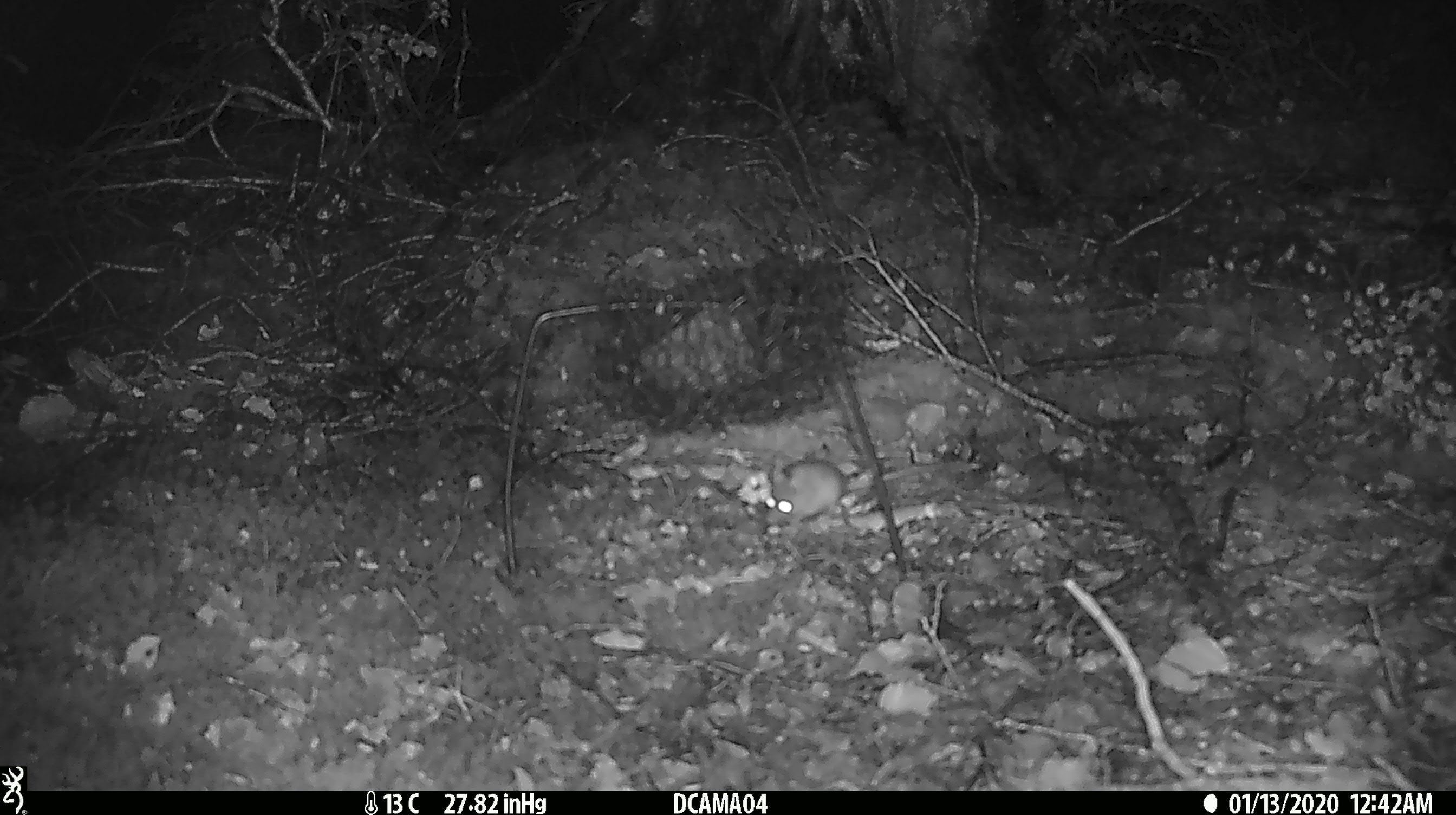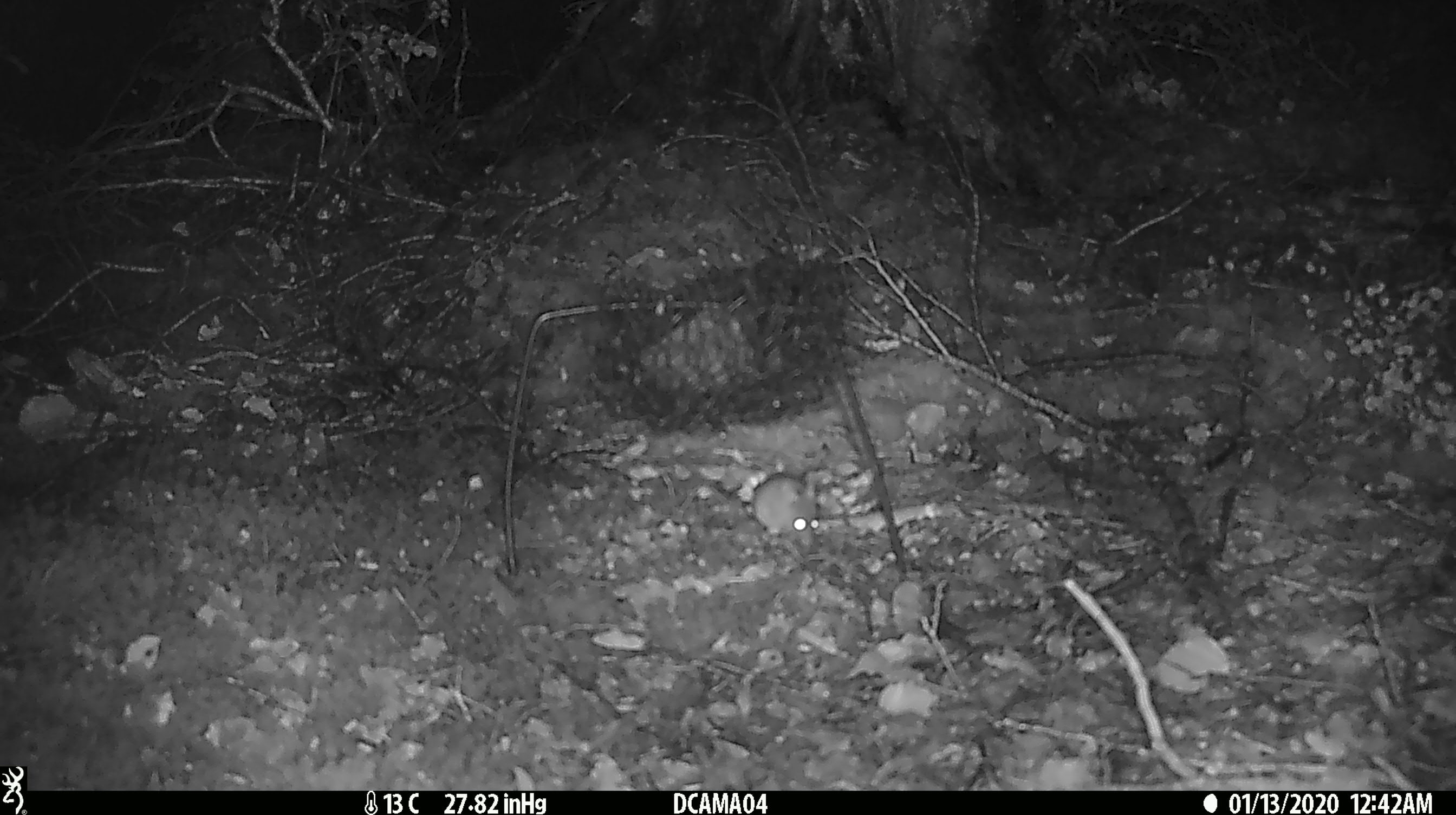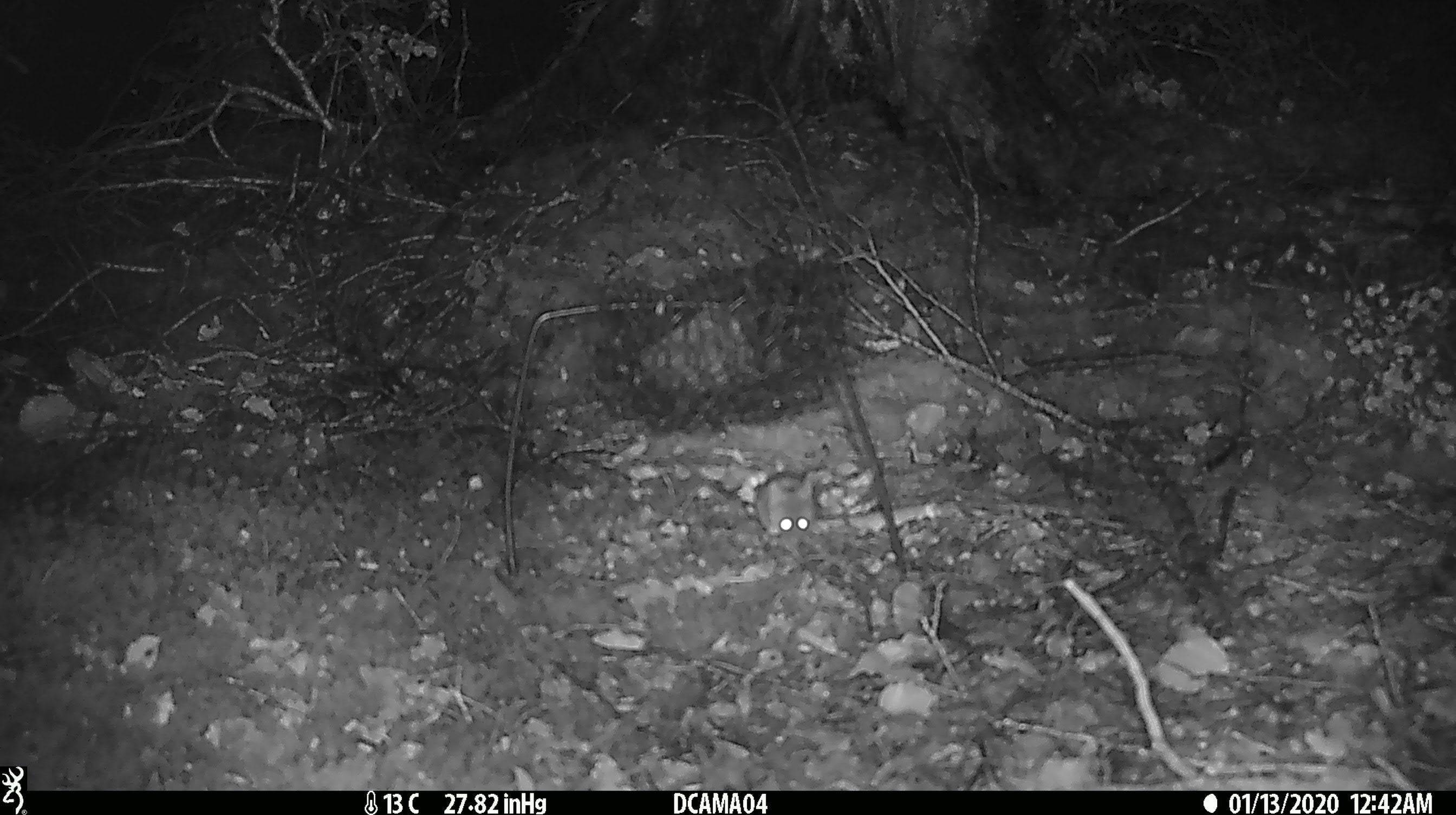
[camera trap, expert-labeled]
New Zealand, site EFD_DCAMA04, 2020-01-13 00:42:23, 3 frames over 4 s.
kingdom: Animalia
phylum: Chordata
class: Mammalia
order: Rodentia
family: Muridae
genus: Mus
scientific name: Mus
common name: mouse